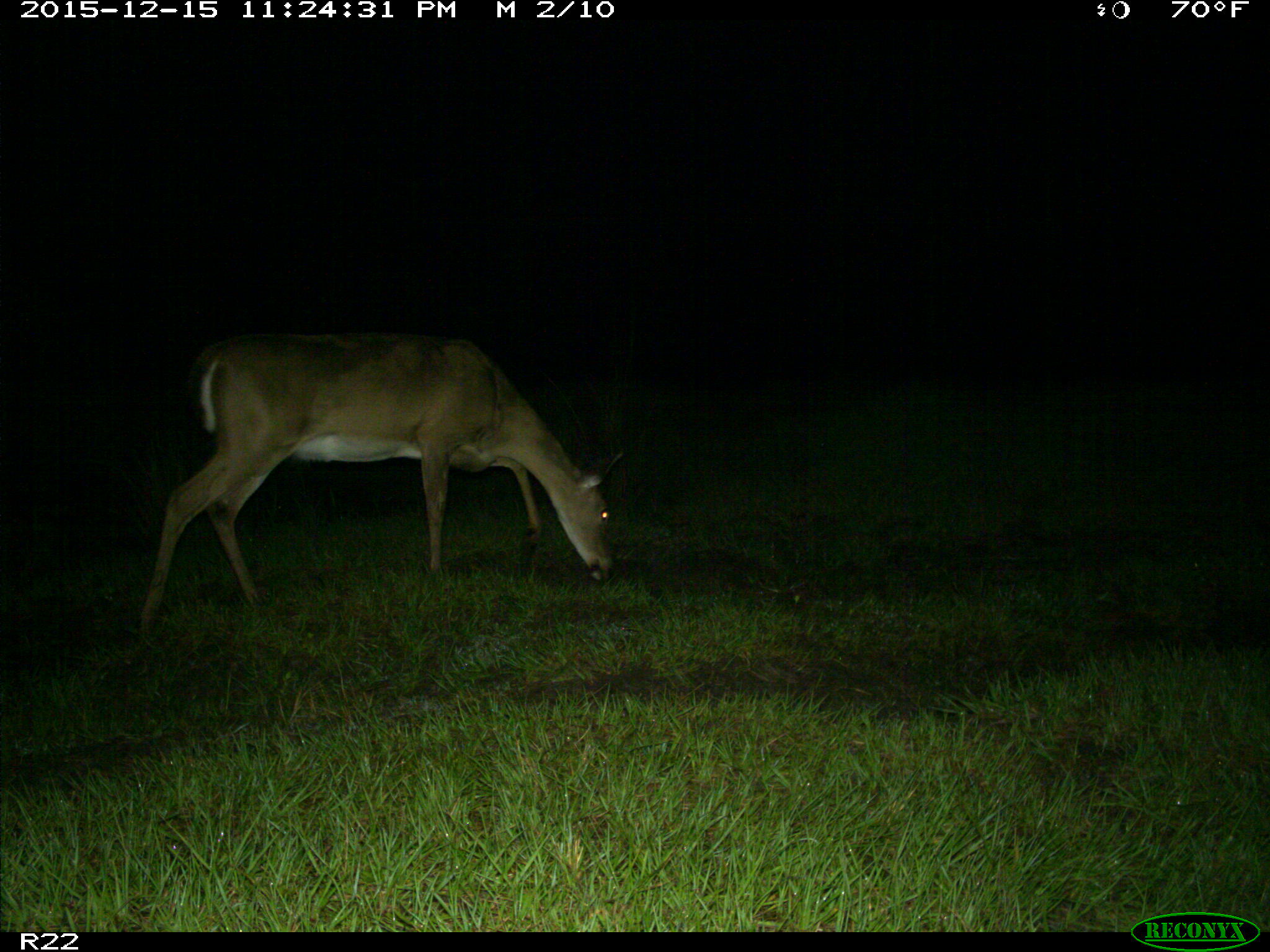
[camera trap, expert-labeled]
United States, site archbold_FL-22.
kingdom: Animalia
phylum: Chordata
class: Mammalia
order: Artiodactyla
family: Cervidae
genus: Odocoileus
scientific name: Odocoileus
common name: deer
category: unidentified deer